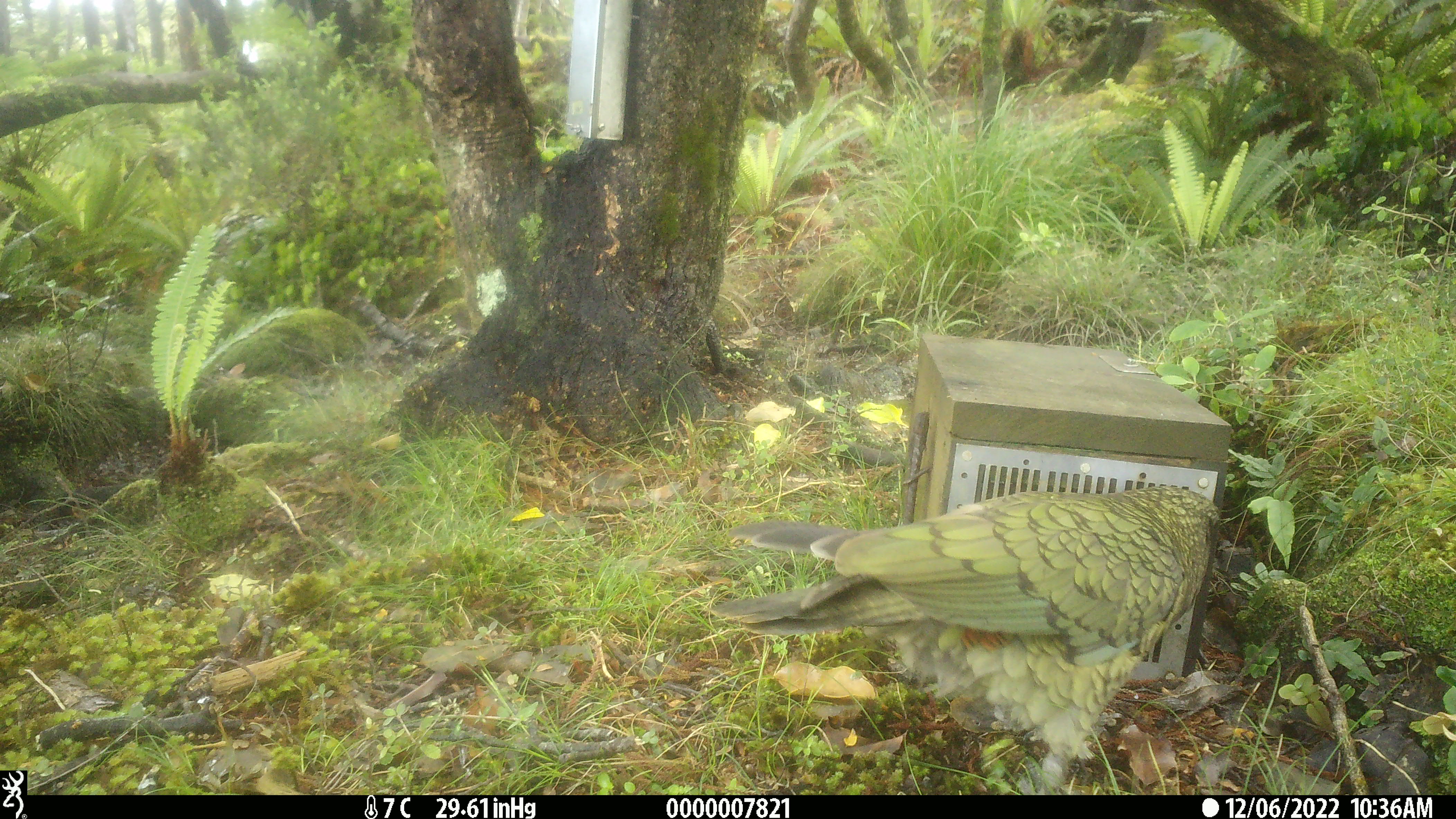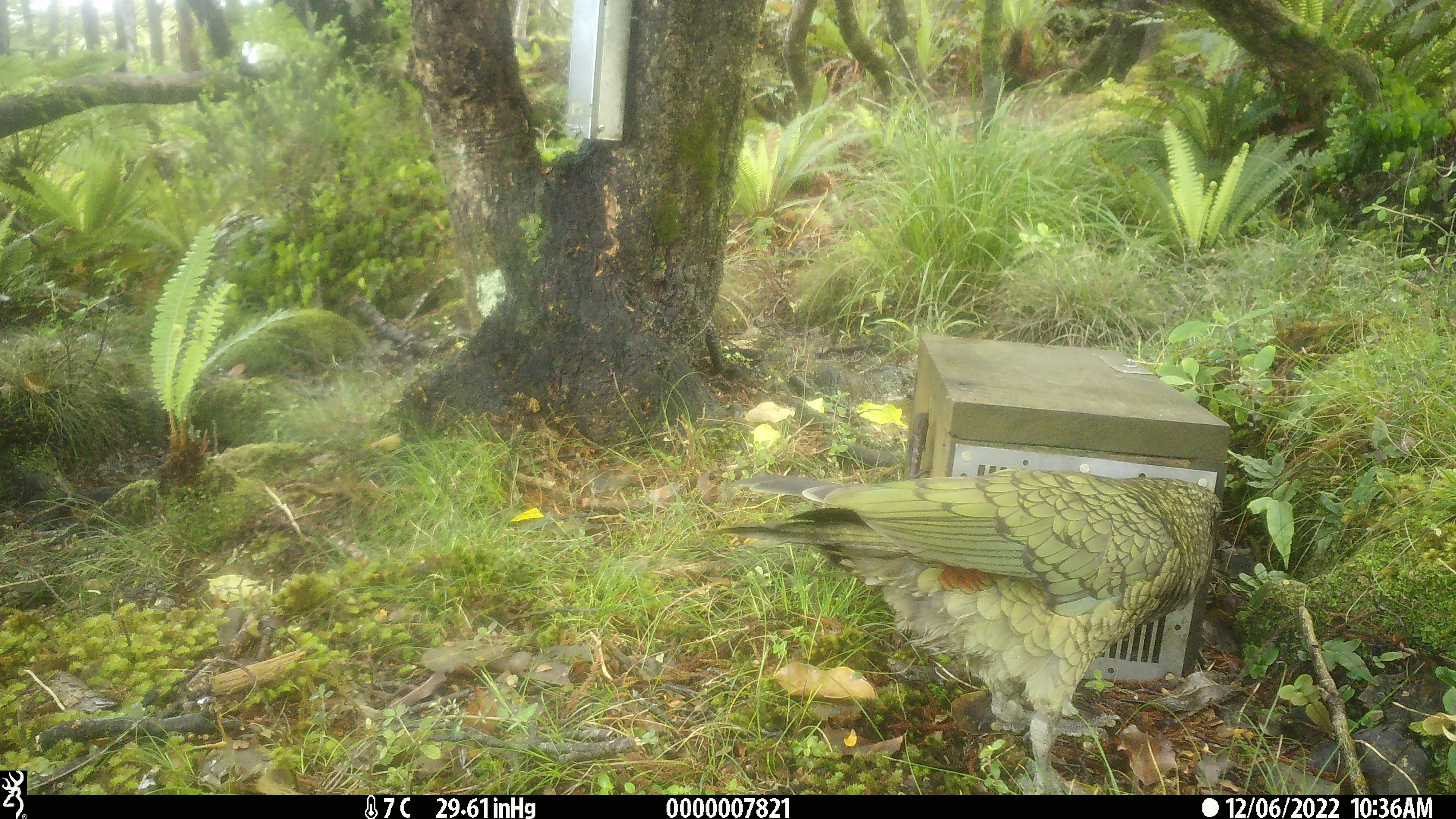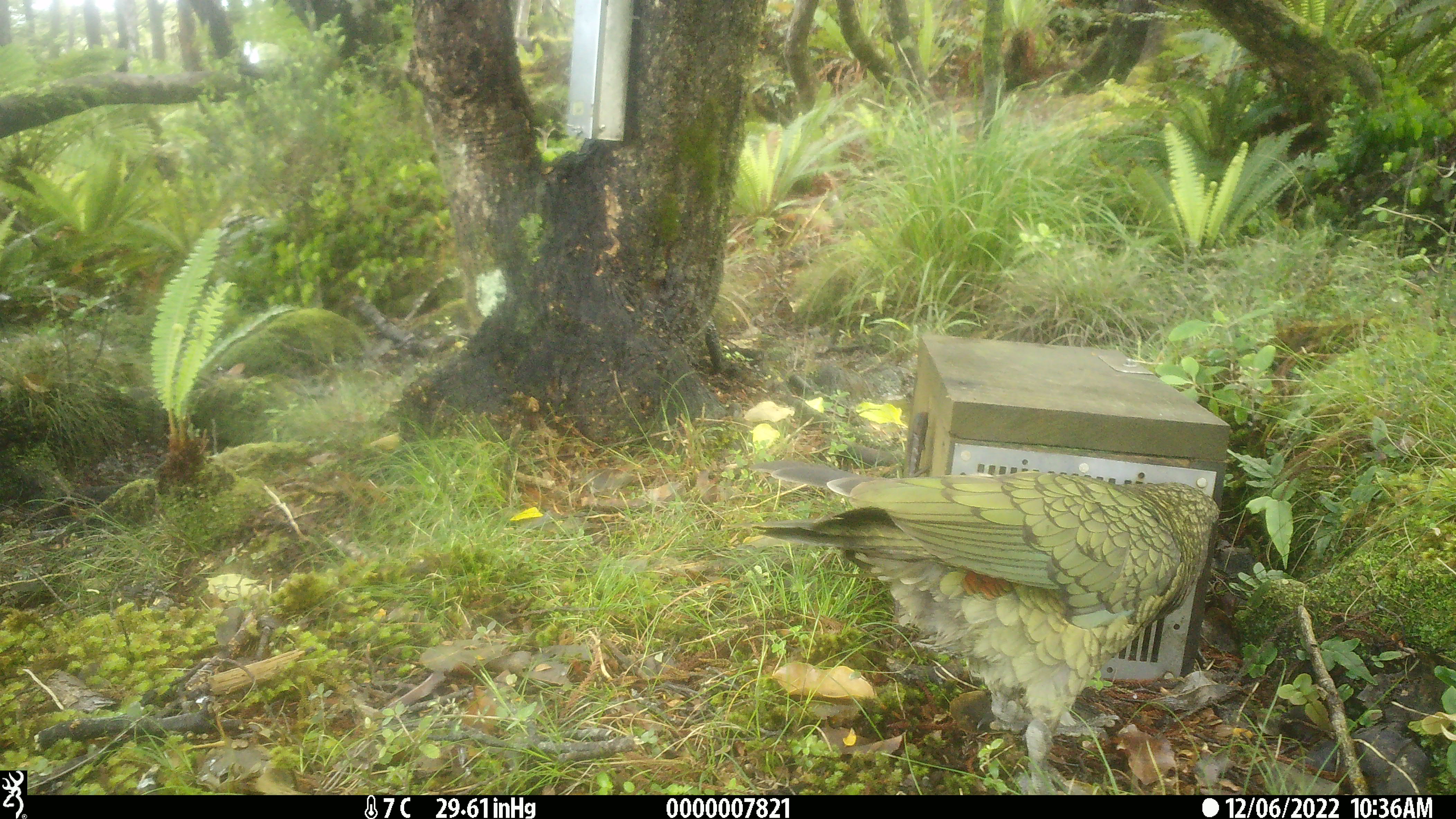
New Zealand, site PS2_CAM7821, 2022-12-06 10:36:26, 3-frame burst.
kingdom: Animalia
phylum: Chordata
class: Aves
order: Psittaciformes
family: Strigopidae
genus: Nestor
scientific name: Nestor notabilis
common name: kea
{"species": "kea (Nestor notabilis)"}